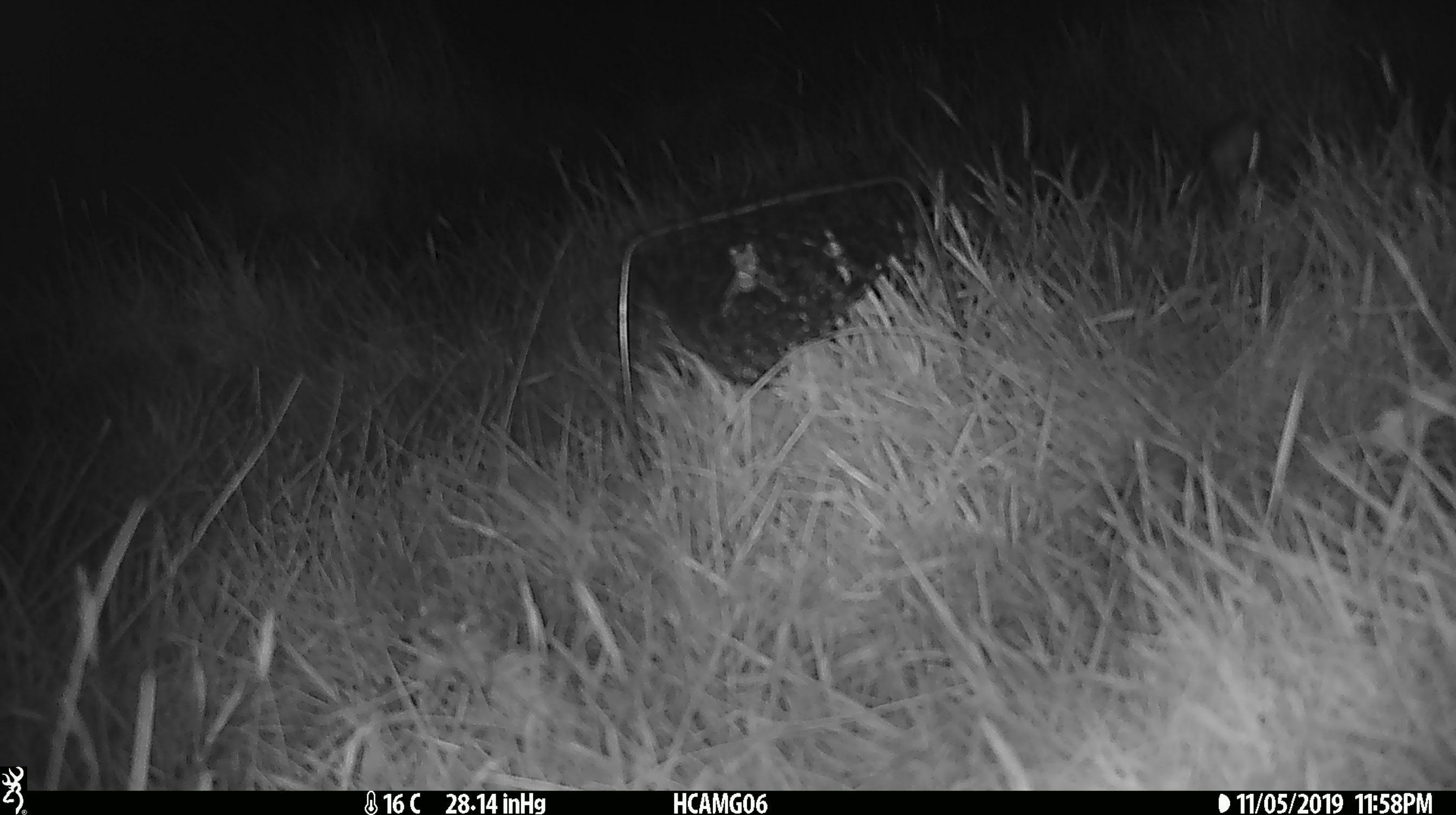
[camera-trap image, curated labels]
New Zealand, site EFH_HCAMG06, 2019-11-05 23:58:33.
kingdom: Animalia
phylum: Chordata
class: Mammalia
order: Rodentia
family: Muridae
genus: Mus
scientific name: Mus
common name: mouse